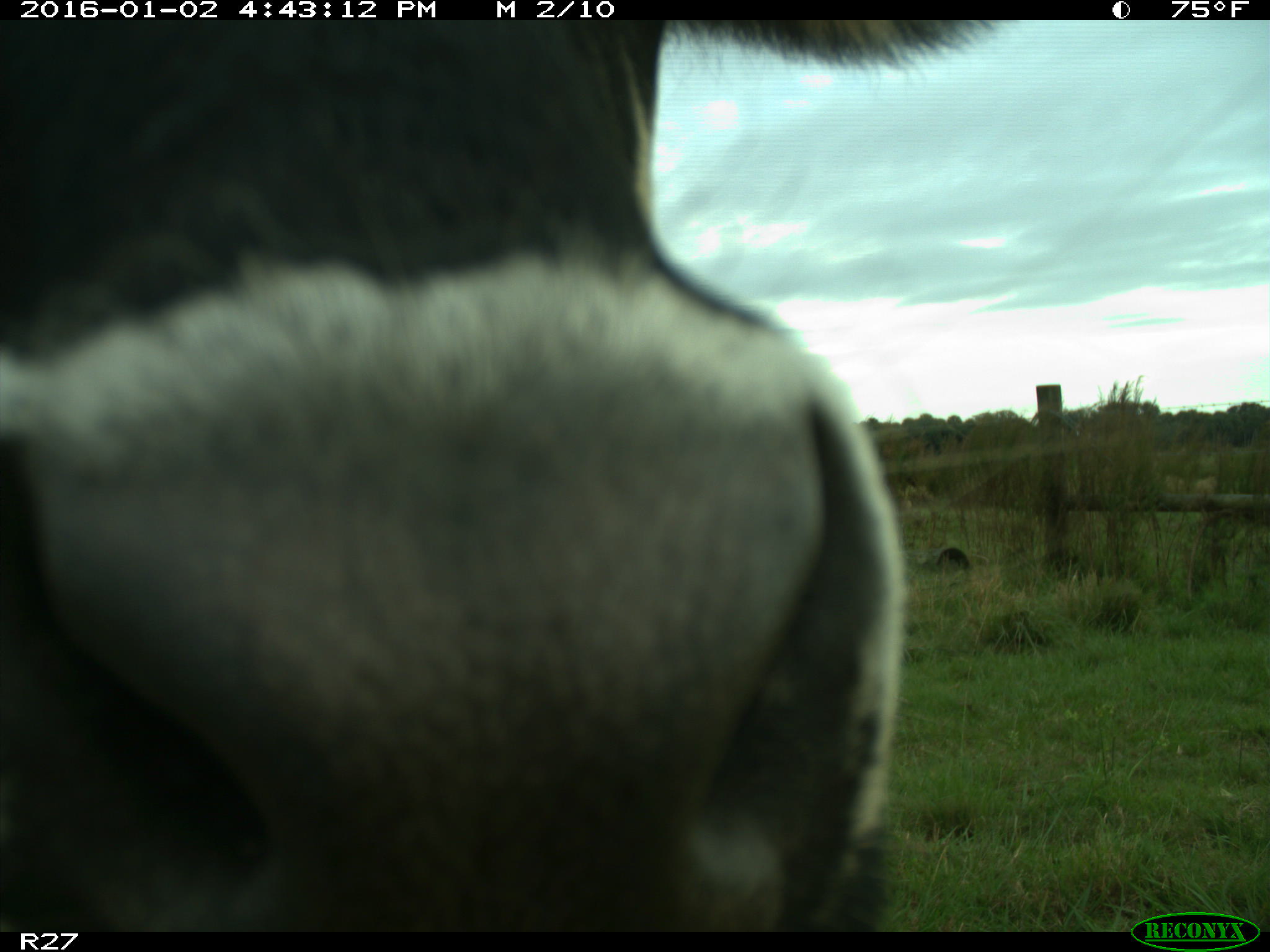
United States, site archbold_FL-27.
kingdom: Animalia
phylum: Chordata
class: Mammalia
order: Artiodactyla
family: Bovidae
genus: Bos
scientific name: Bos taurus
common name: domestic cow